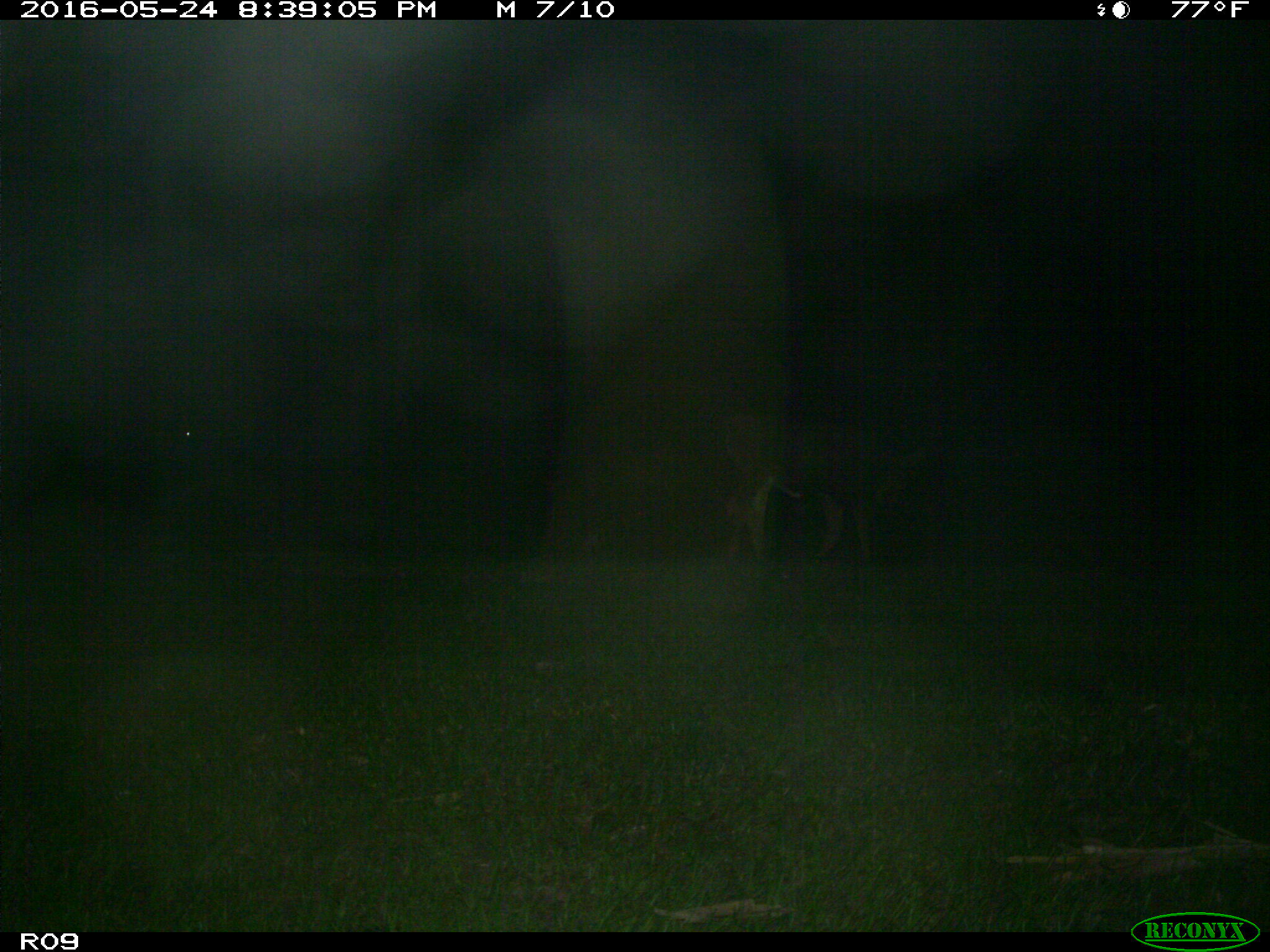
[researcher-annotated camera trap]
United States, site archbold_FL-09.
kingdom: Animalia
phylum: Chordata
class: Mammalia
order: Artiodactyla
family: Bovidae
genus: Bos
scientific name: Bos taurus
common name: domestic cow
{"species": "Bos taurus (domestic cow)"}